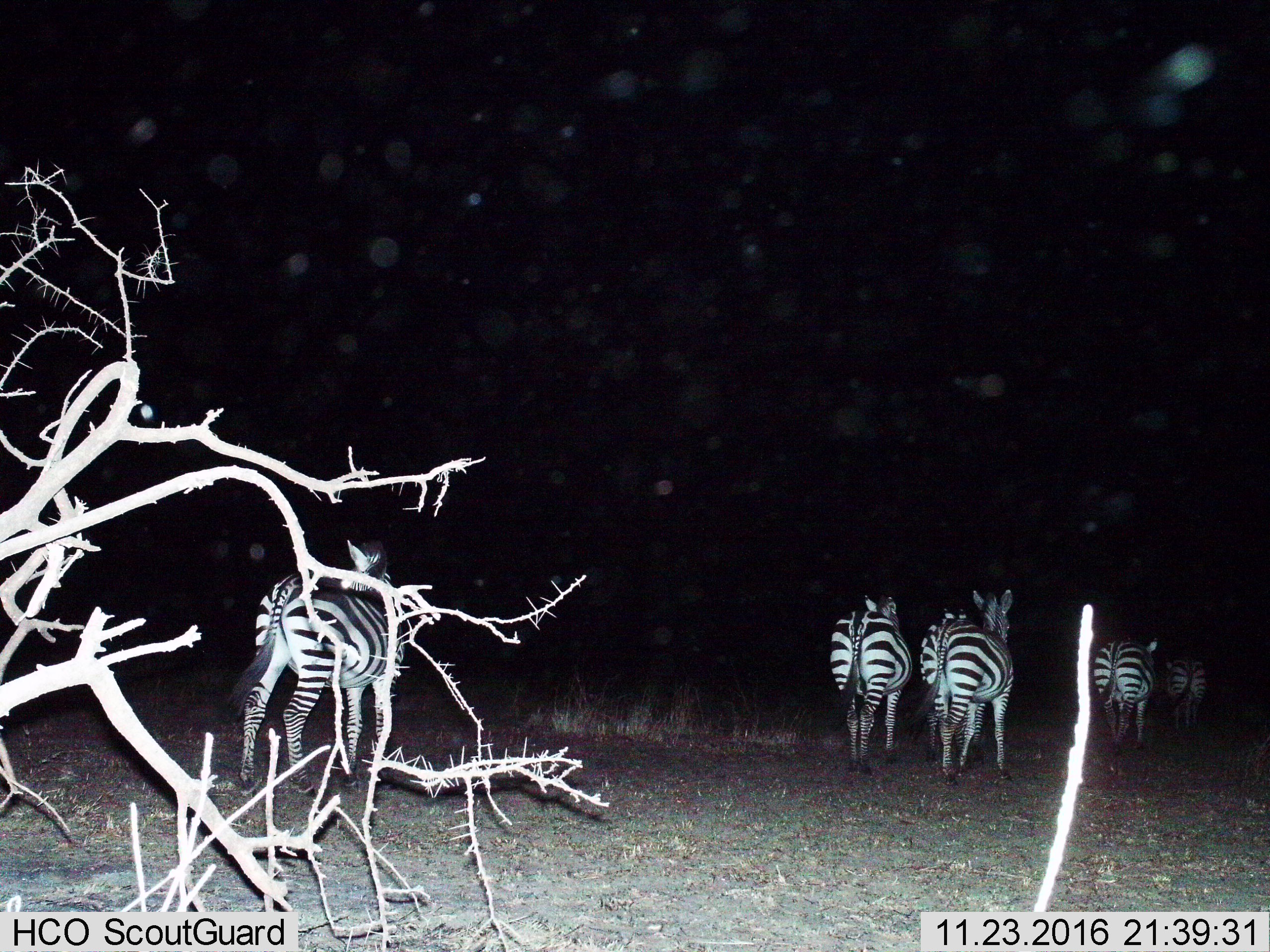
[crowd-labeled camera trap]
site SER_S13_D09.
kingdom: Animalia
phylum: Chordata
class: Mammalia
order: Perissodactyla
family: Equidae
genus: Equus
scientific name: Equus quagga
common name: plains zebra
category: zebraplains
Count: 5.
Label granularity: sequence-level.